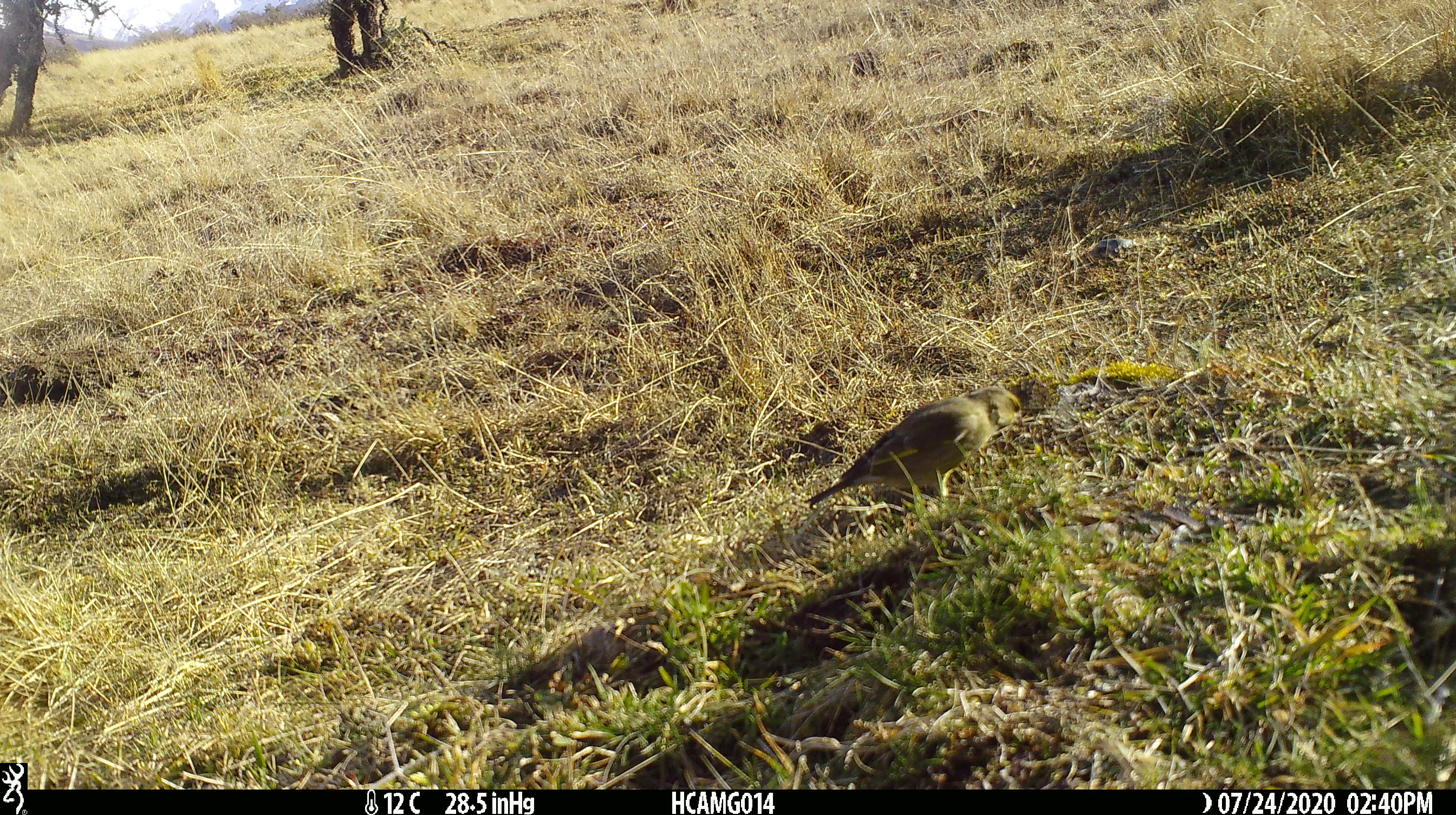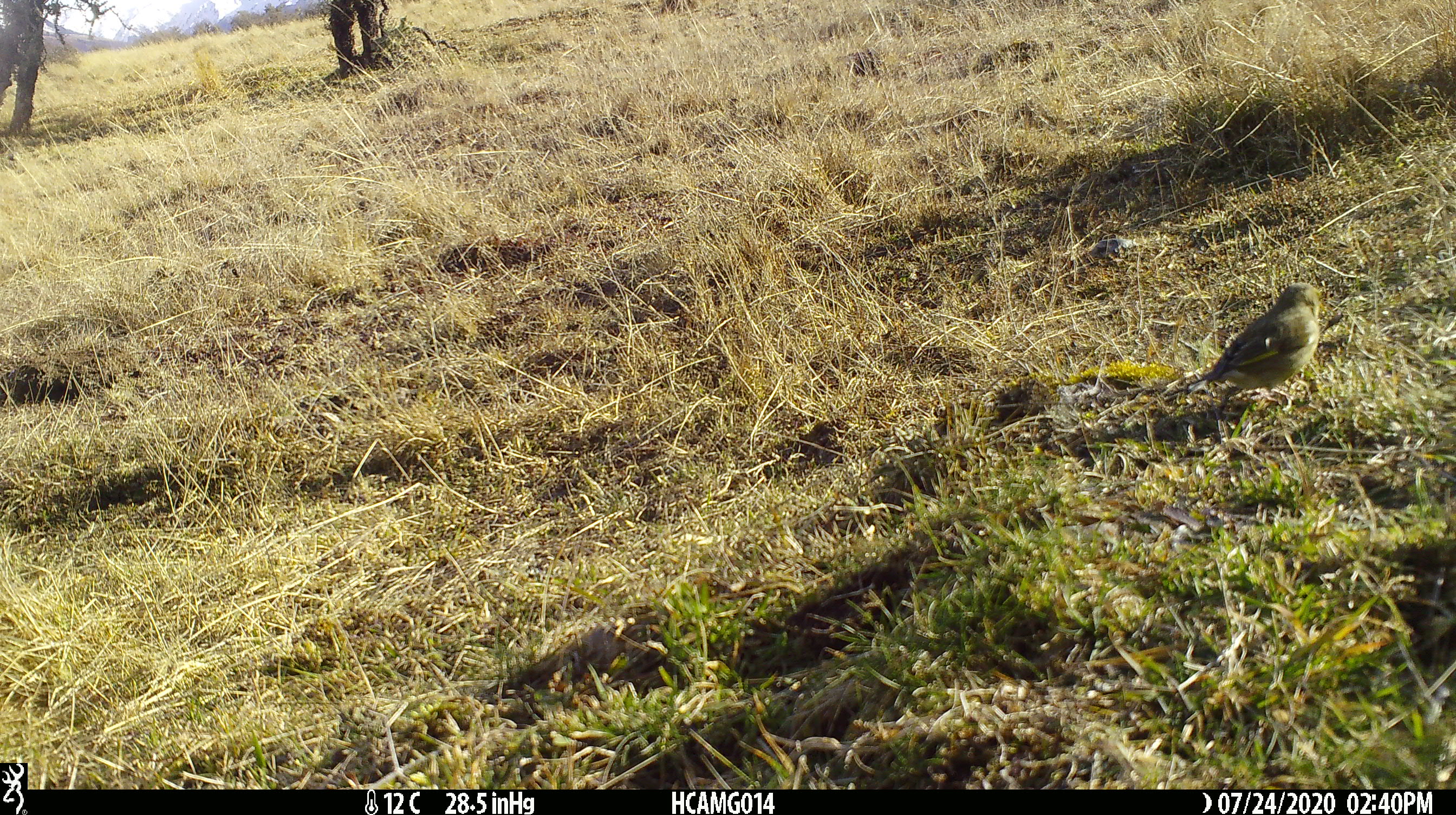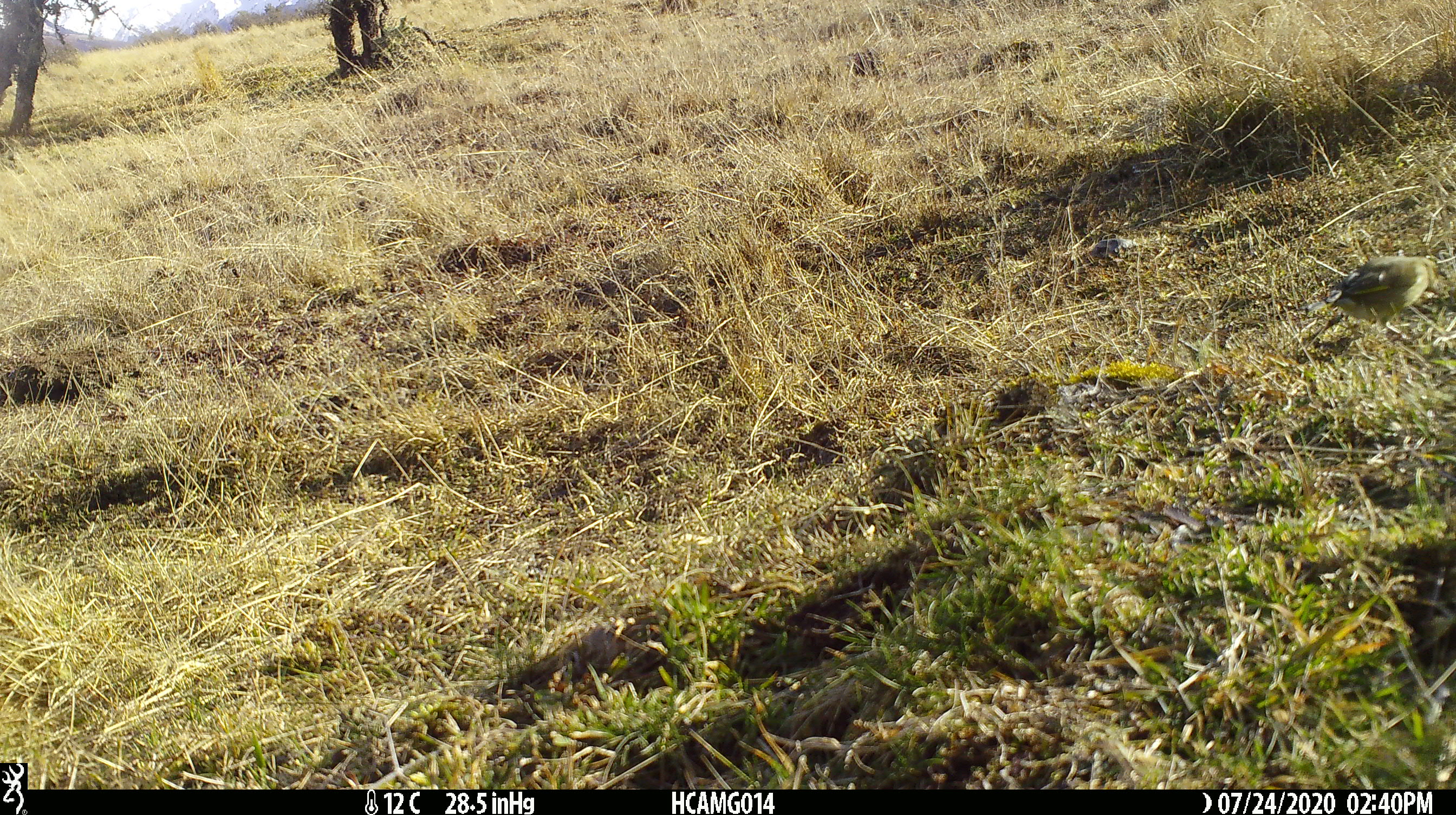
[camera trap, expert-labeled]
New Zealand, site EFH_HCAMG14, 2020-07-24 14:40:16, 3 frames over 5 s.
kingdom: Animalia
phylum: Chordata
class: Aves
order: Passeriformes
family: Fringillidae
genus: Chloris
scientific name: Chloris chloris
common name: greenfinch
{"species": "greenfinch (Chloris chloris)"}